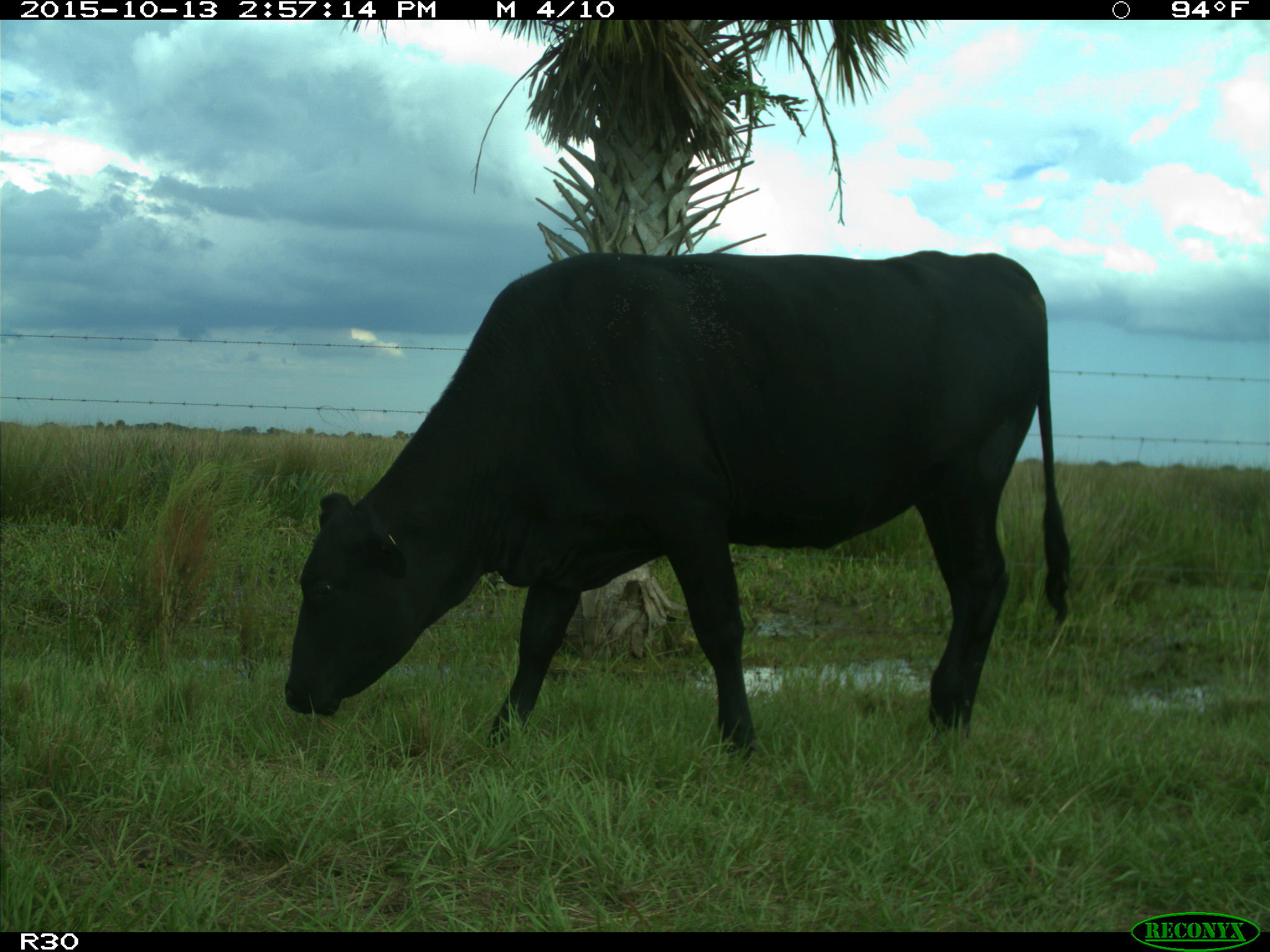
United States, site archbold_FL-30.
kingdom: Animalia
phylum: Chordata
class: Mammalia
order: Artiodactyla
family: Bovidae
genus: Bos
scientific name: Bos taurus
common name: domestic cow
Bos taurus (domestic cow).